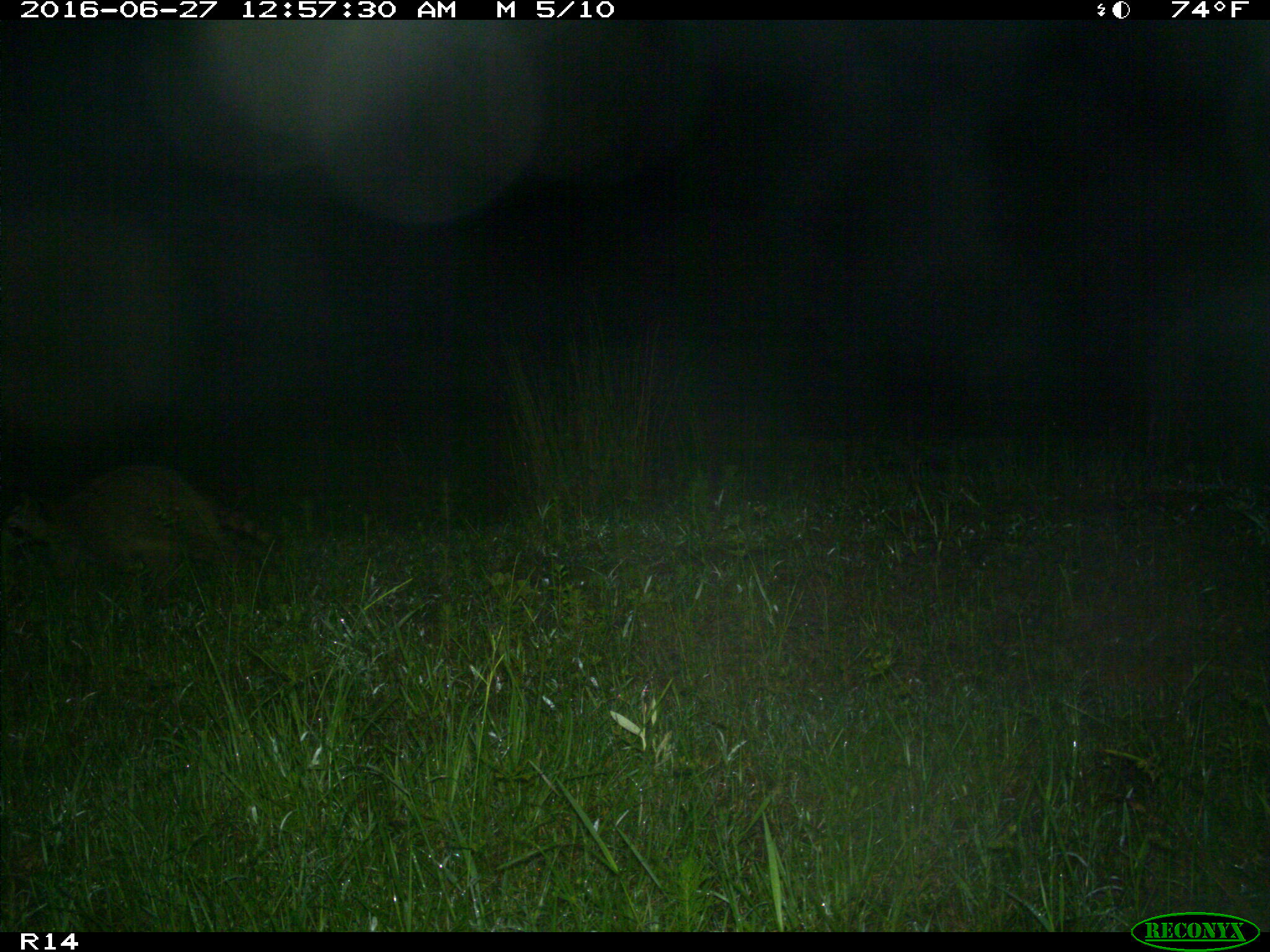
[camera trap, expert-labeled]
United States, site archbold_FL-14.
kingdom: Animalia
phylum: Chordata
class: Mammalia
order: Carnivora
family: Procyonidae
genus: Procyon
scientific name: Procyon lotor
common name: common raccoon